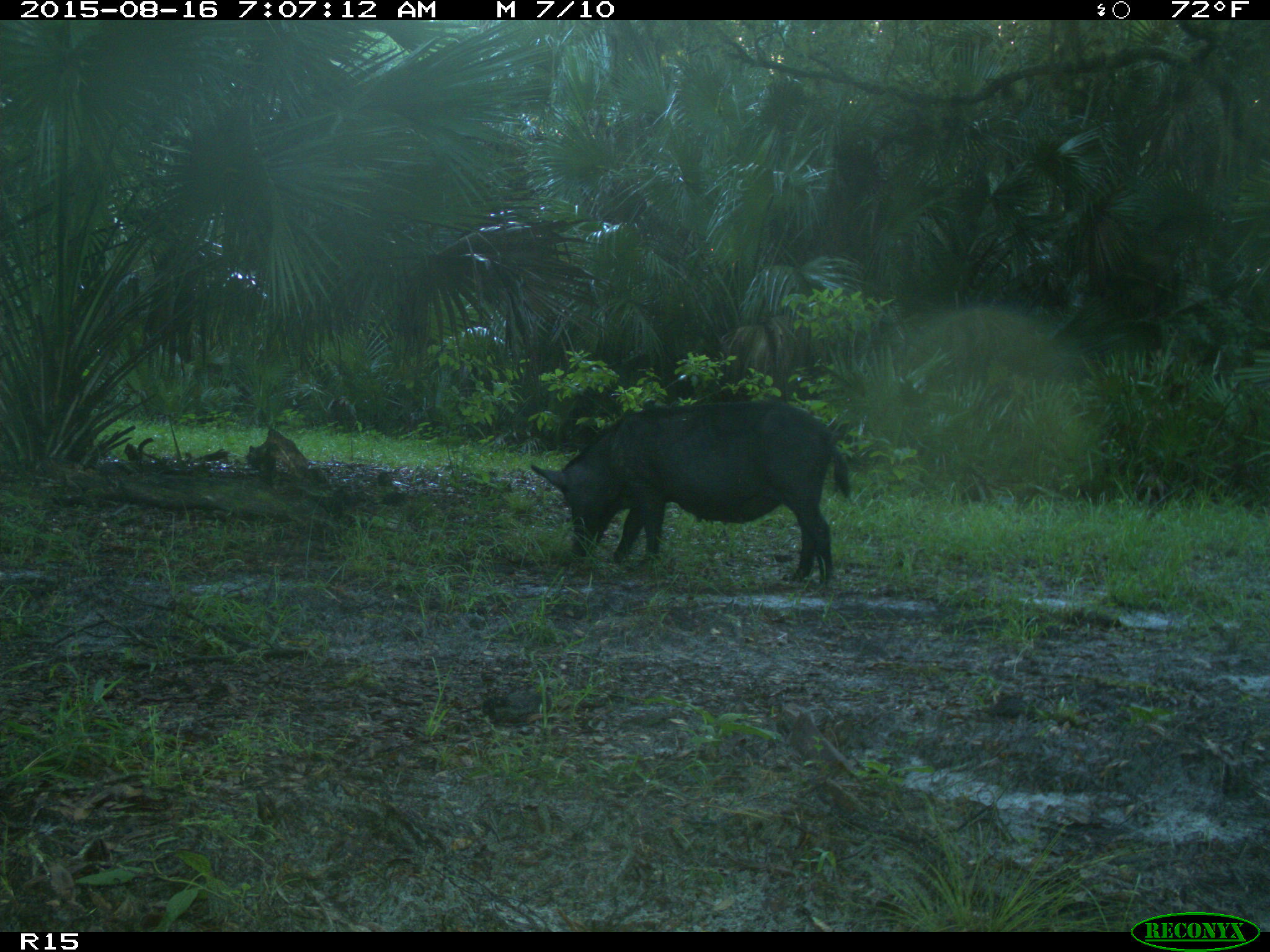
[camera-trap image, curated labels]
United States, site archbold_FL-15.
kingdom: Animalia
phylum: Chordata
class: Mammalia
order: Artiodactyla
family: Suidae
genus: Sus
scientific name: Sus scrofa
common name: wild boar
Sus scrofa (wild boar).